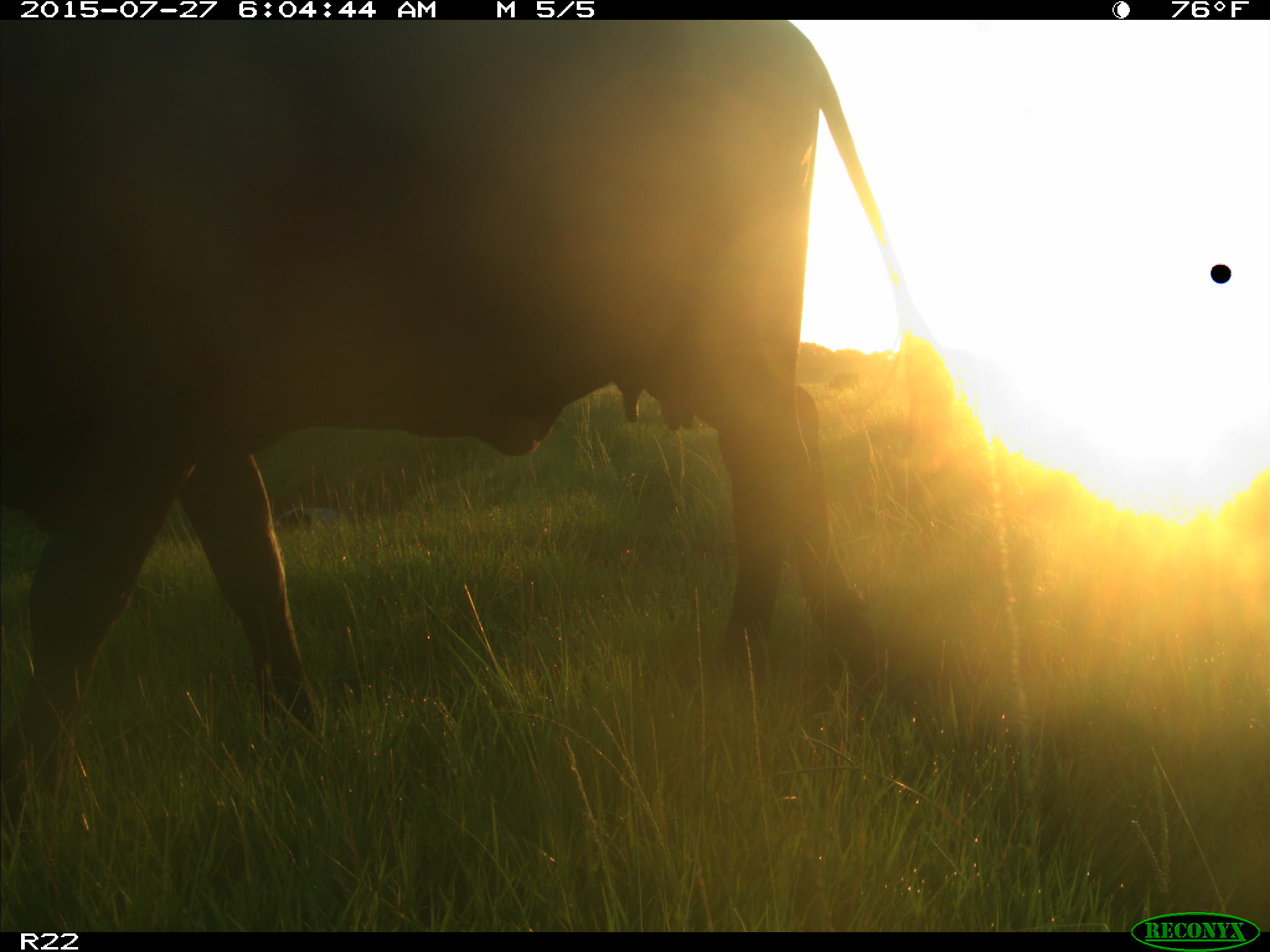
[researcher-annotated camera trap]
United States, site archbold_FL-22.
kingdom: Animalia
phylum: Chordata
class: Mammalia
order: Artiodactyla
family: Bovidae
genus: Bos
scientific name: Bos taurus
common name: domestic cow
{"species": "Bos taurus (domestic cow)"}